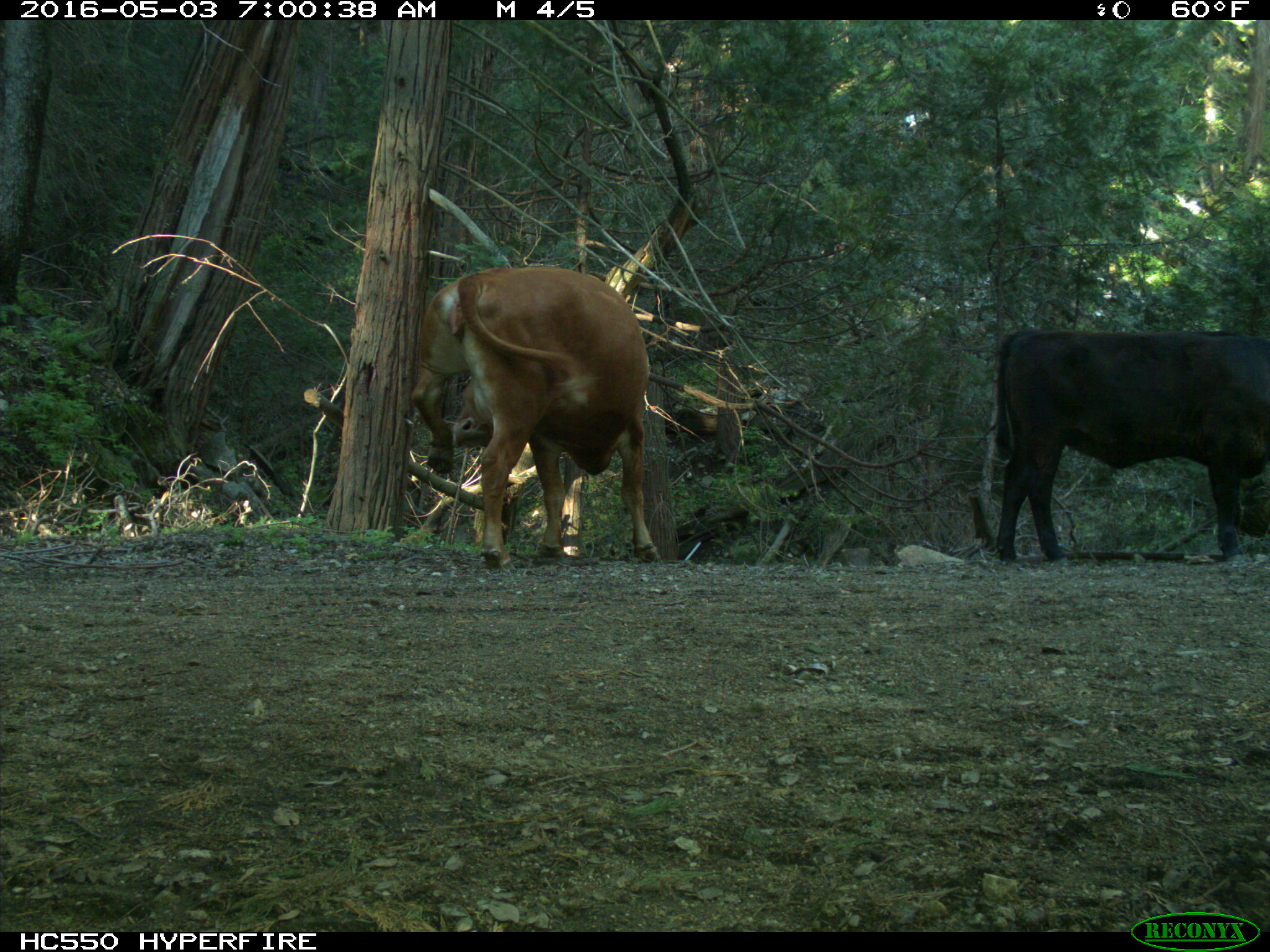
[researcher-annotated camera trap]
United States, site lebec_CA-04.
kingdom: Animalia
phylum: Chordata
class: Mammalia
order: Artiodactyla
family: Bovidae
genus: Bos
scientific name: Bos taurus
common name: domestic cow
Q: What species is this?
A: Bos taurus (domestic cow).